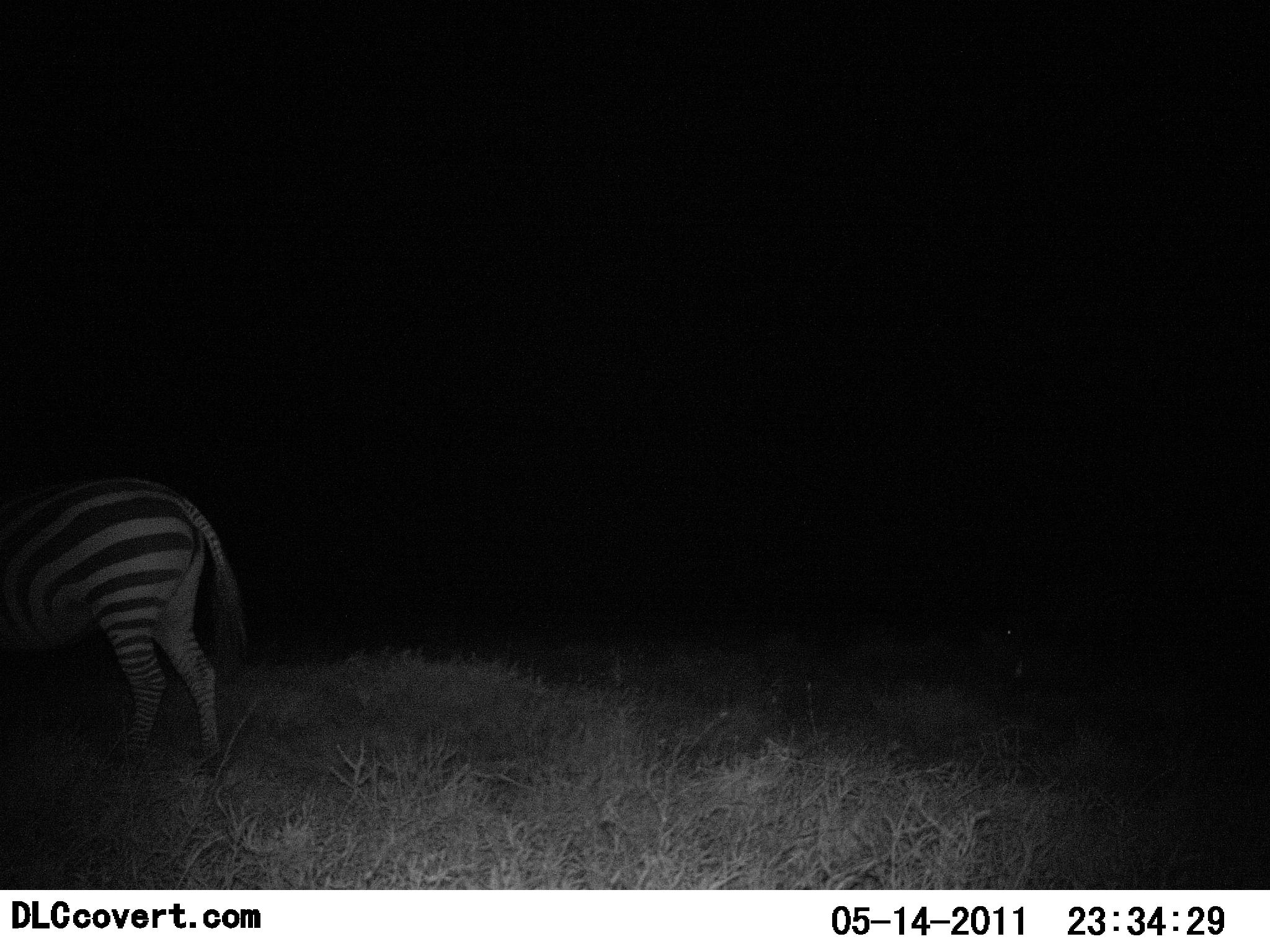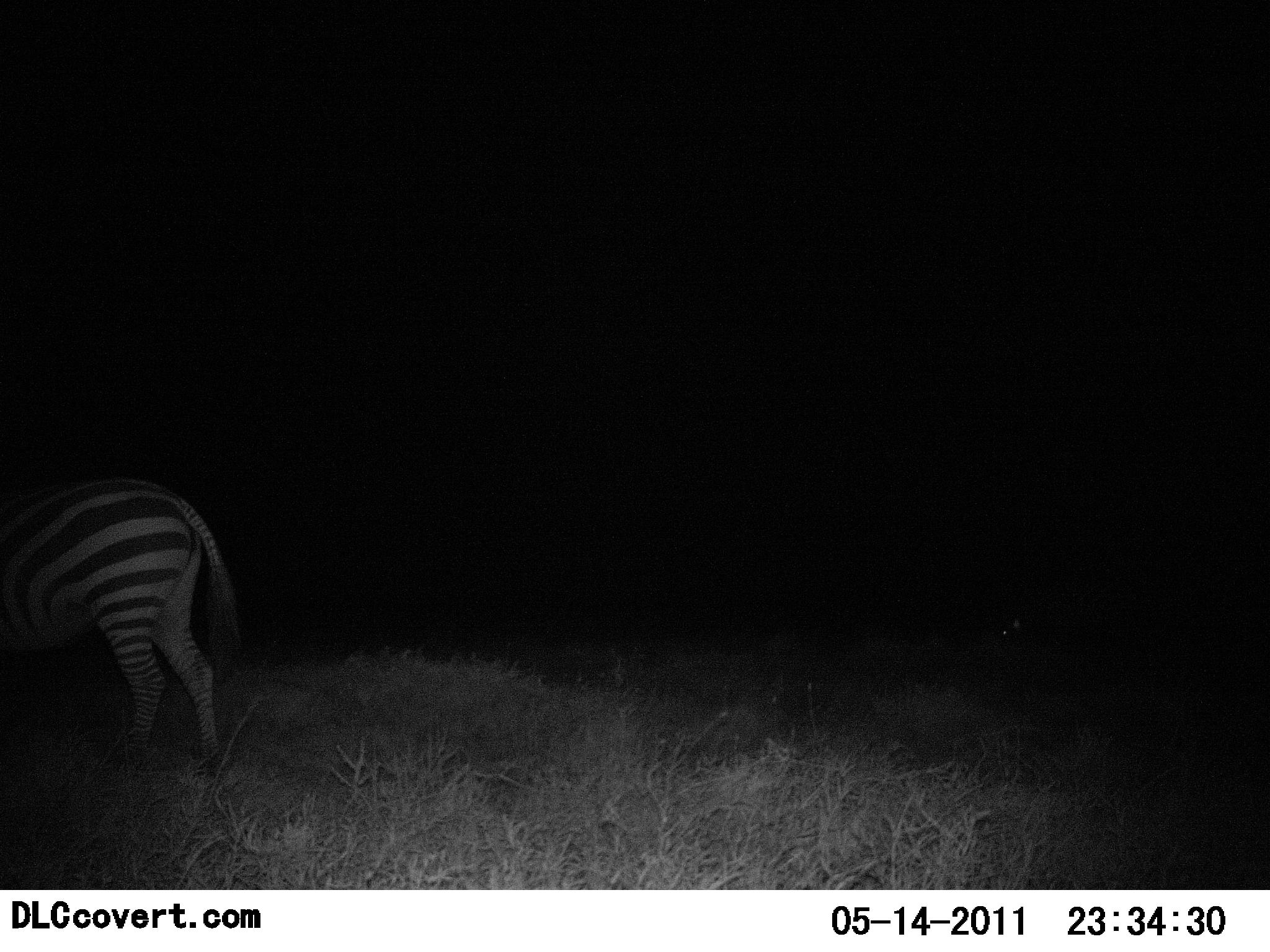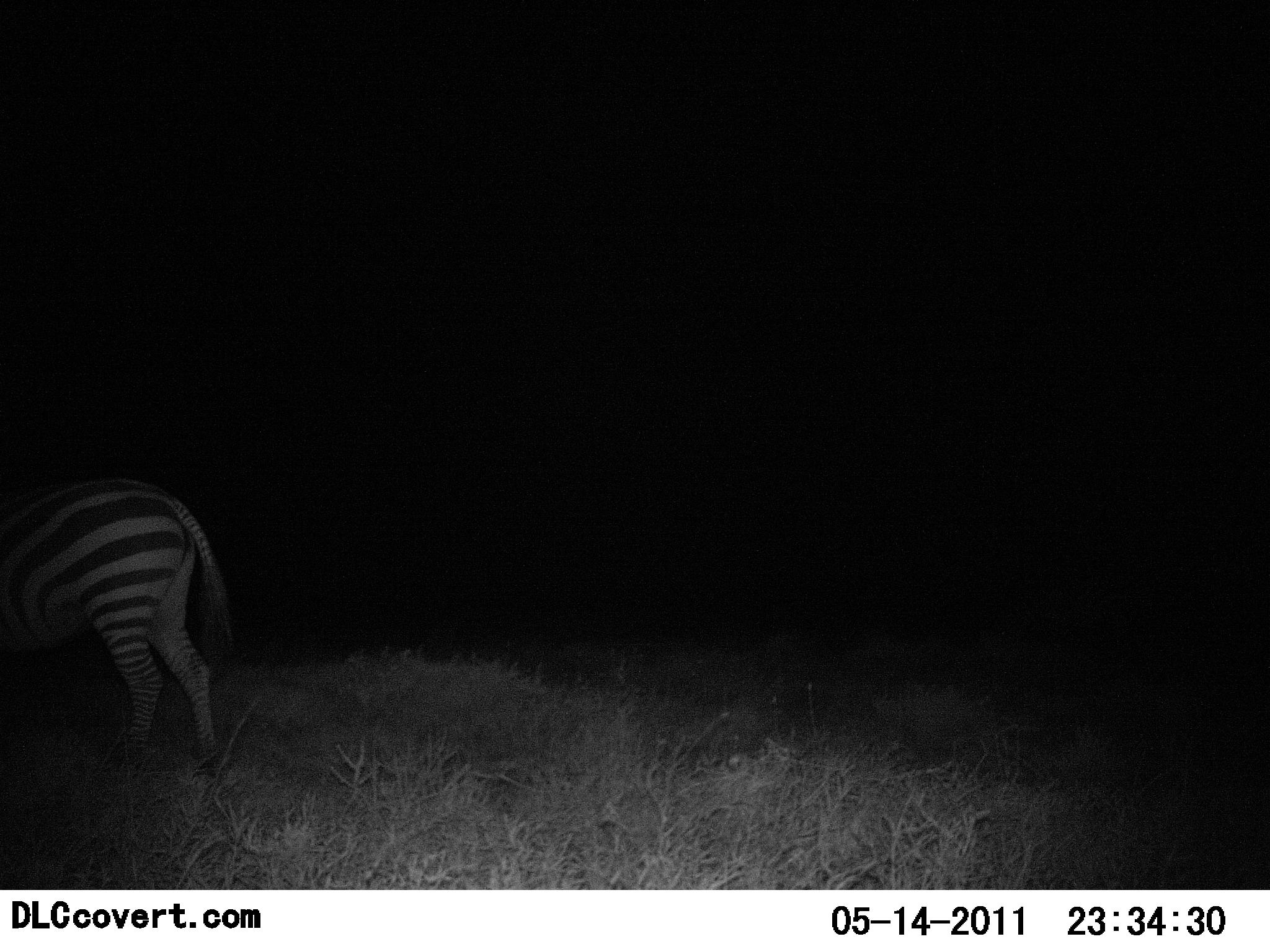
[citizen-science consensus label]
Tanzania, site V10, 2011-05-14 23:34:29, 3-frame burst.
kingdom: Animalia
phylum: Chordata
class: Mammalia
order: Perissodactyla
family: Equidae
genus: Equus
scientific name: Equus quagga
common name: plains zebra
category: zebra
Zebra (plains zebra) (Equus quagga), count 1. Behavior (volunteer vote fractions): standing 80%, resting 0%, moving 20%, interacting 0%. Young present (vote fraction): 0%. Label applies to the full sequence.